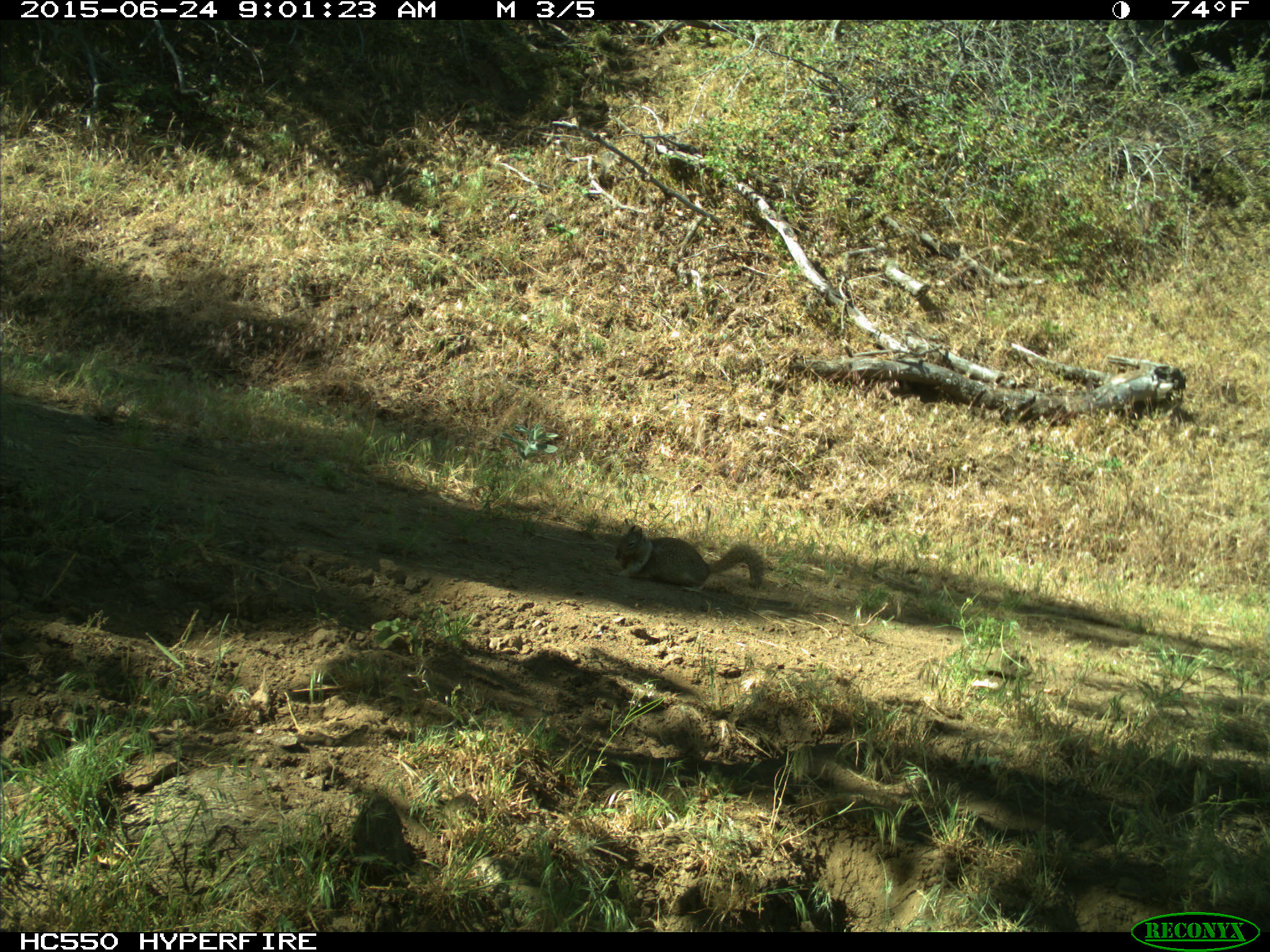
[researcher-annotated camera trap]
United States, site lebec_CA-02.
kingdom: Animalia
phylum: Chordata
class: Mammalia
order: Rodentia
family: Sciuridae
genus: Otospermophilus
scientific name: Otospermophilus beecheyi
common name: california ground squirrel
Otospermophilus beecheyi (california ground squirrel).